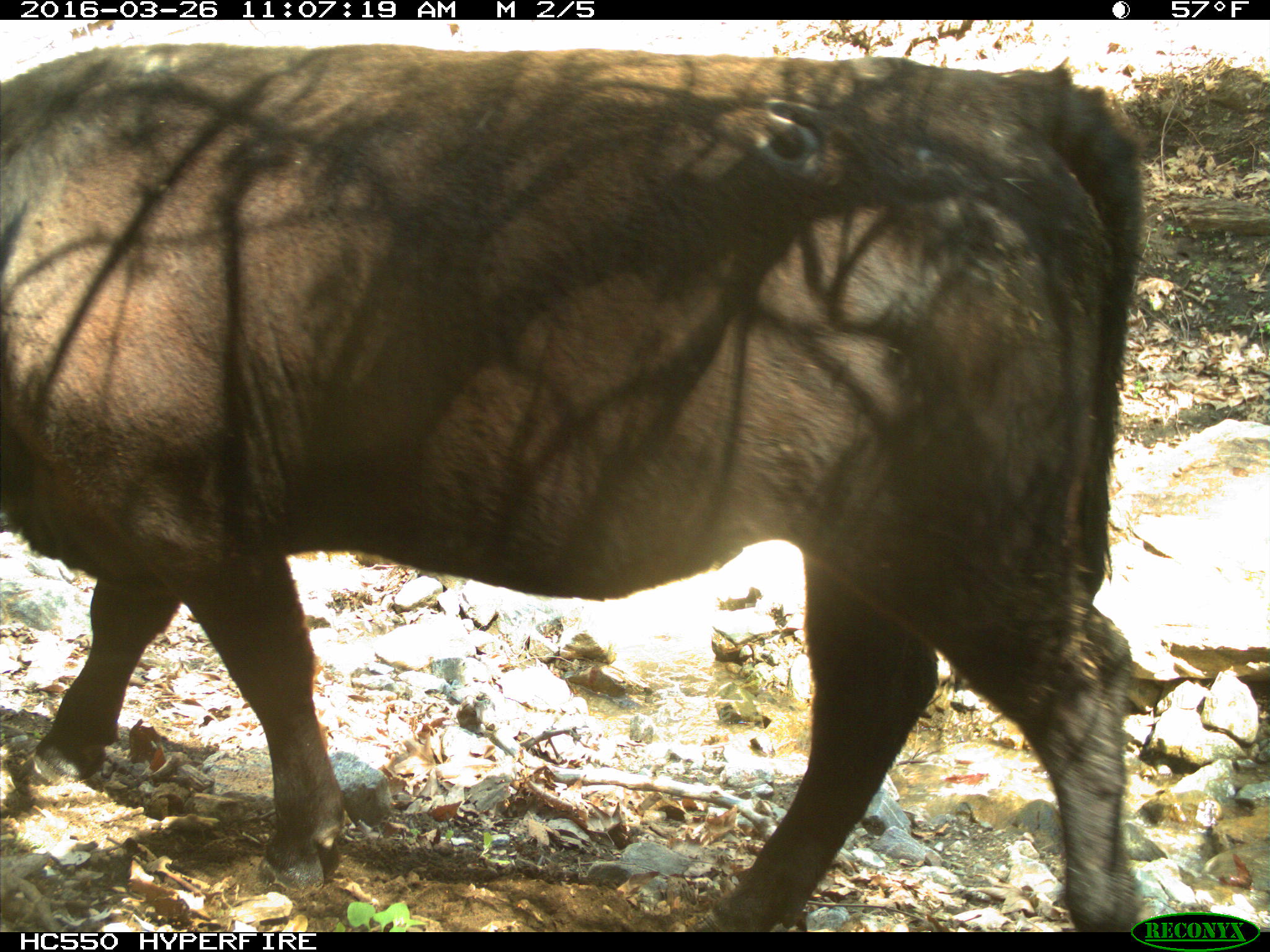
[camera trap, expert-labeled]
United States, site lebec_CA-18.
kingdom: Animalia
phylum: Chordata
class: Mammalia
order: Artiodactyla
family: Bovidae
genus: Bos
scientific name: Bos taurus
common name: domestic cow